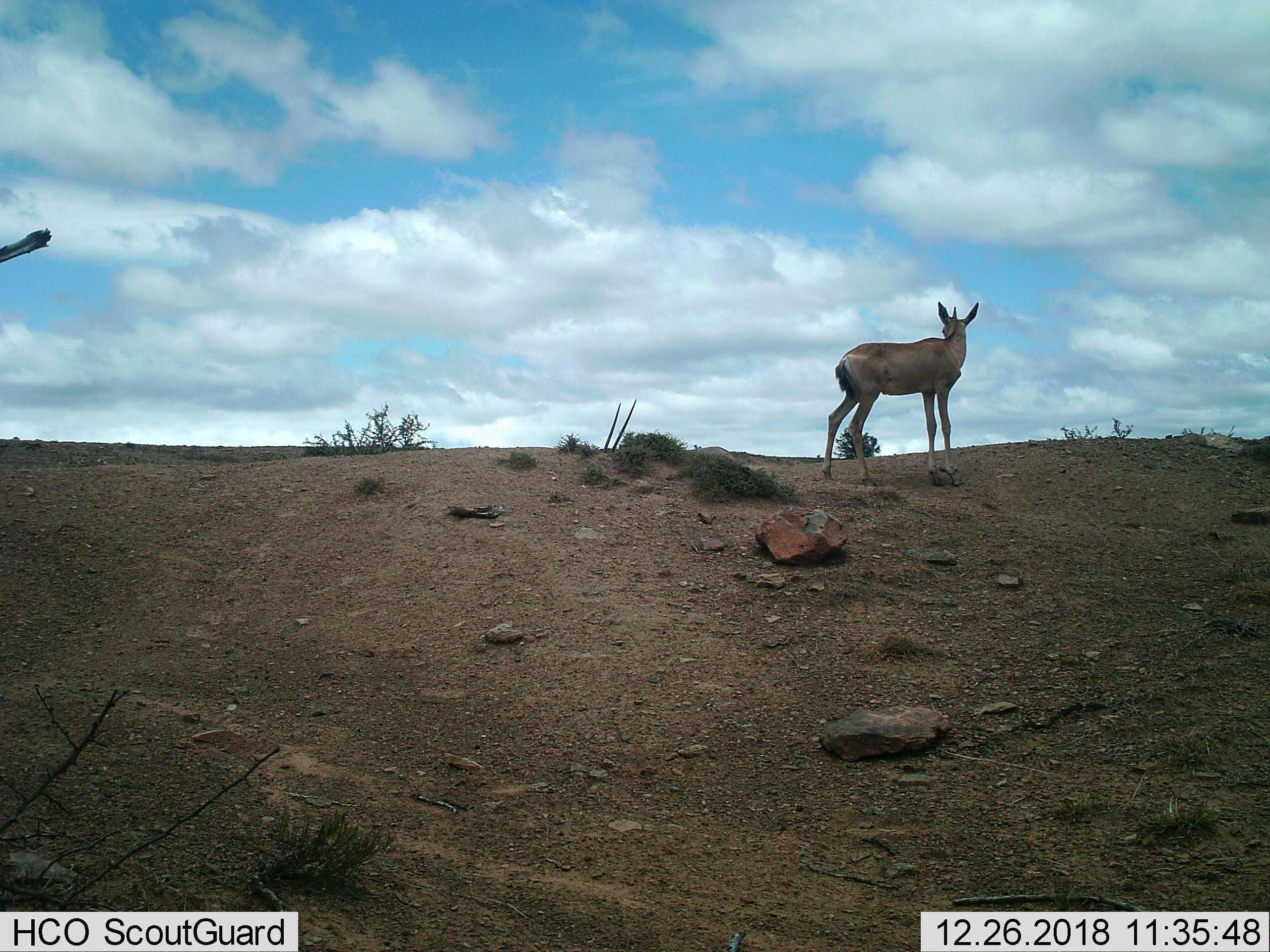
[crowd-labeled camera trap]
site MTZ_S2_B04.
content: unidentified animal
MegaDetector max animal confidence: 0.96